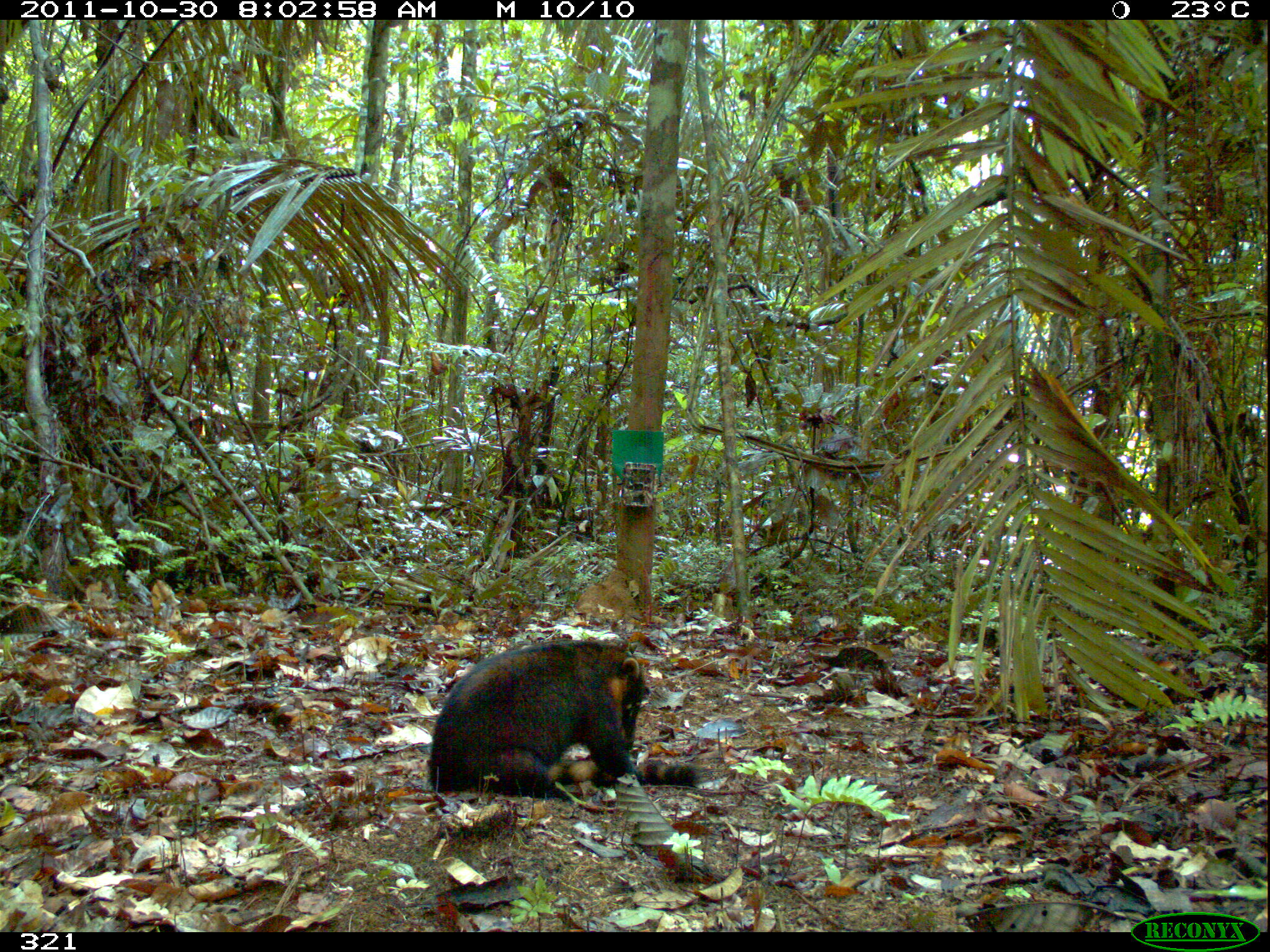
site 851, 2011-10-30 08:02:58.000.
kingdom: Animalia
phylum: Chordata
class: Mammalia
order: Carnivora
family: Procyonidae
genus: Nasua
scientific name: Nasua nasua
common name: south american coati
Nasua nasua (south american coati).